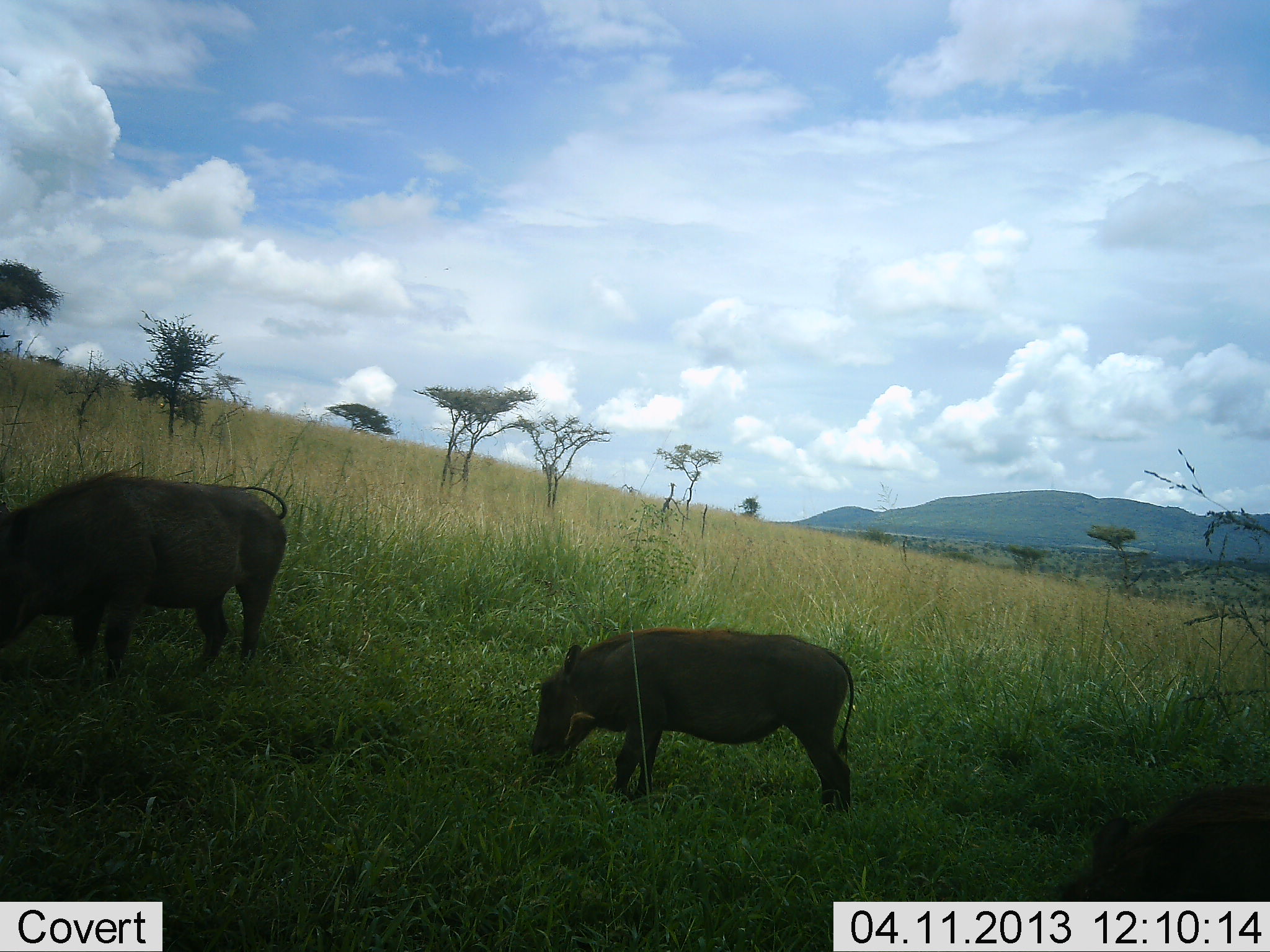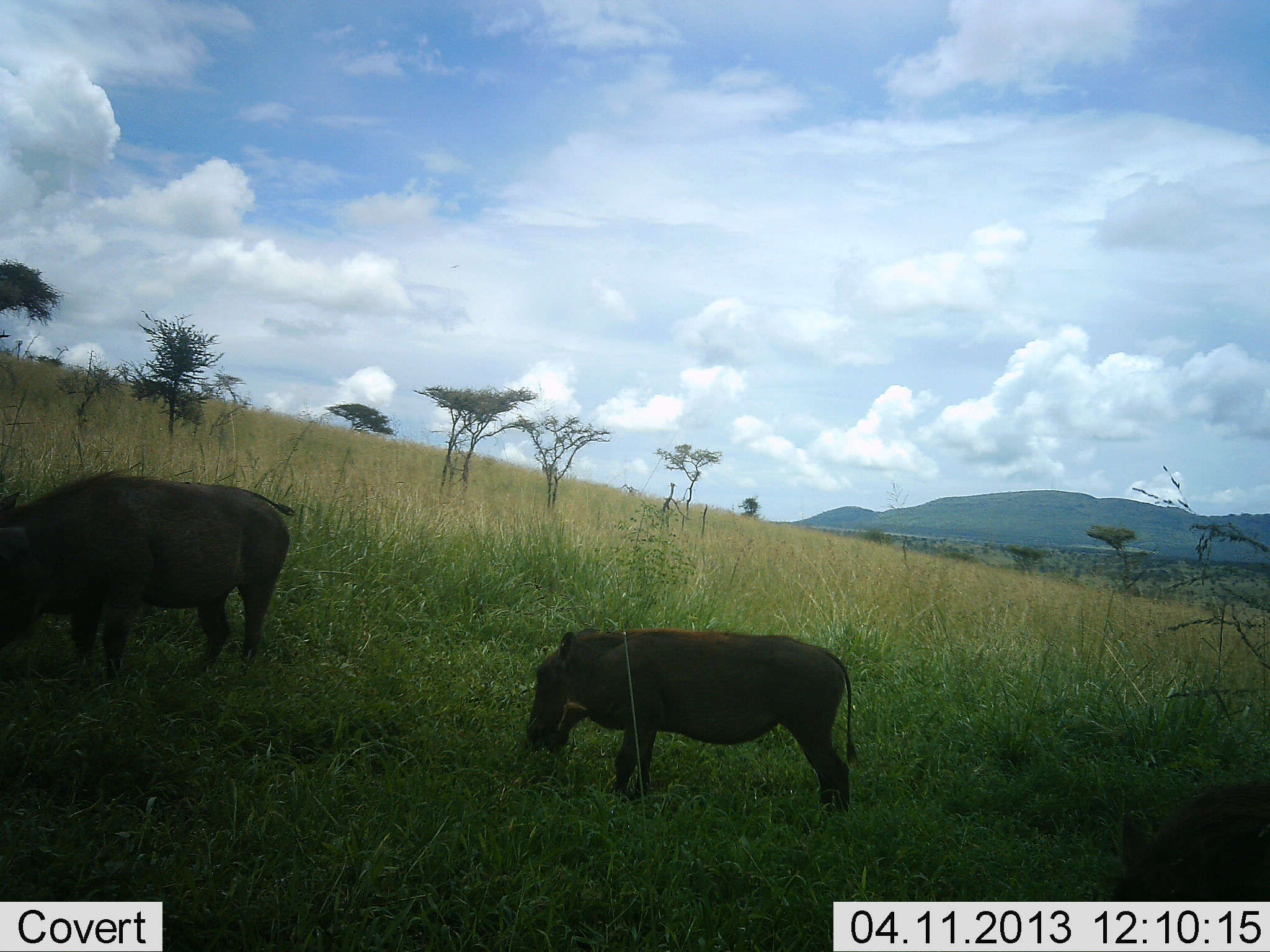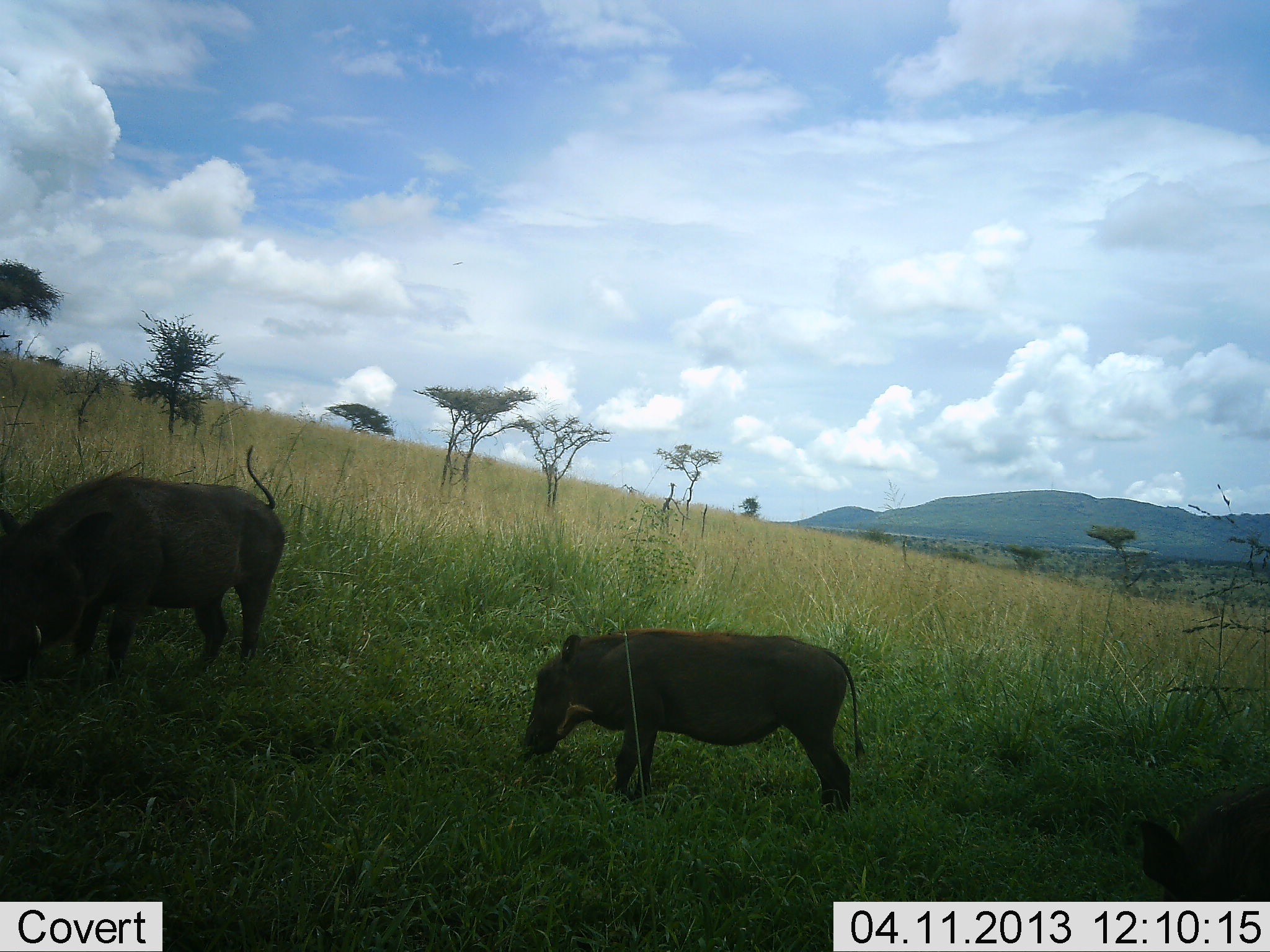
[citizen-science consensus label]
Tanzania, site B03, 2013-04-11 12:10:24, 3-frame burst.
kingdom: Animalia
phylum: Chordata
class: Mammalia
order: Artiodactyla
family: Suidae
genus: Phacochoerus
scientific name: Phacochoerus africanus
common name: warthog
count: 3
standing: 29%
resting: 0%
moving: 3%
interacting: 0%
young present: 14%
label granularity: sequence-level